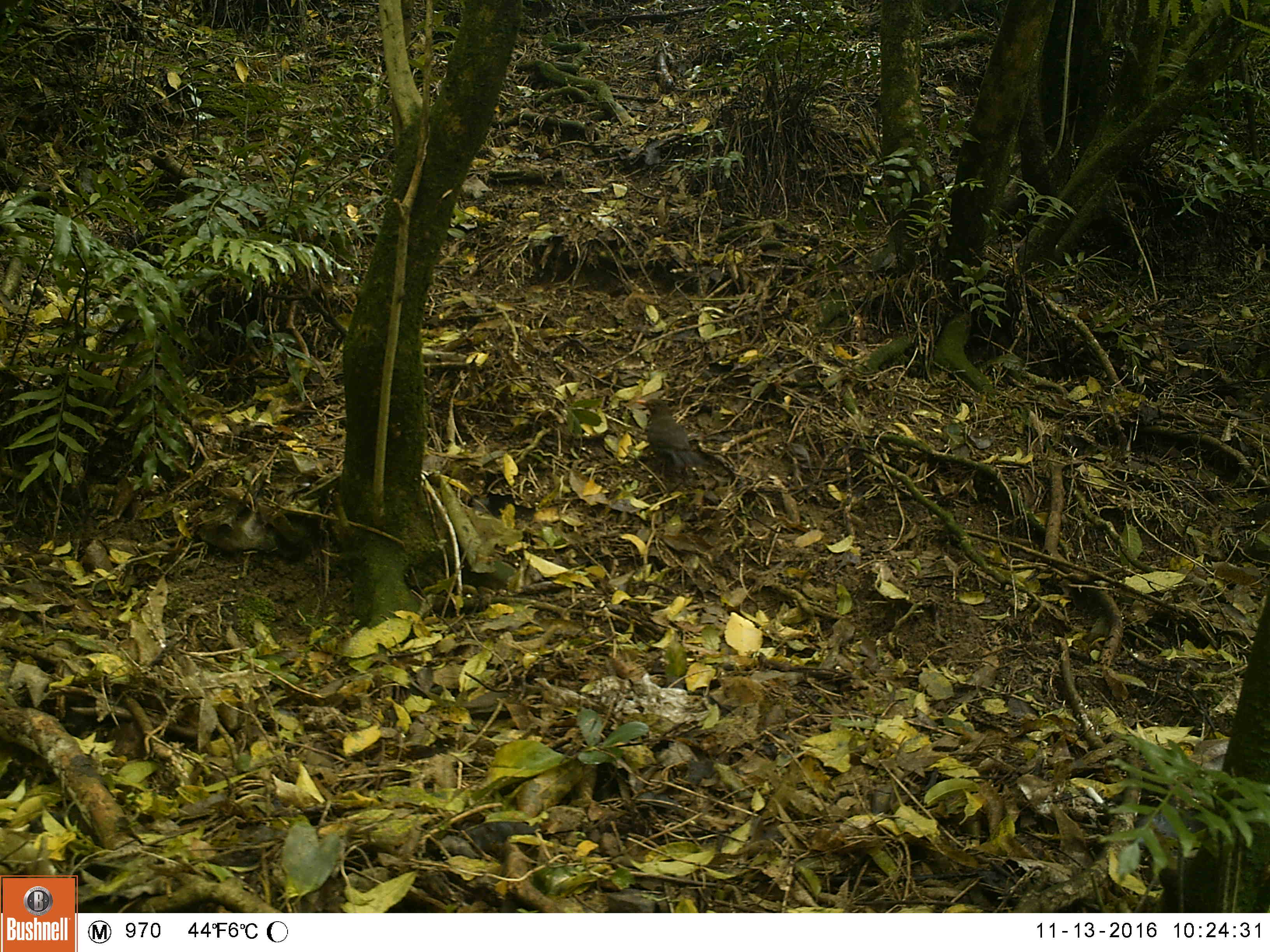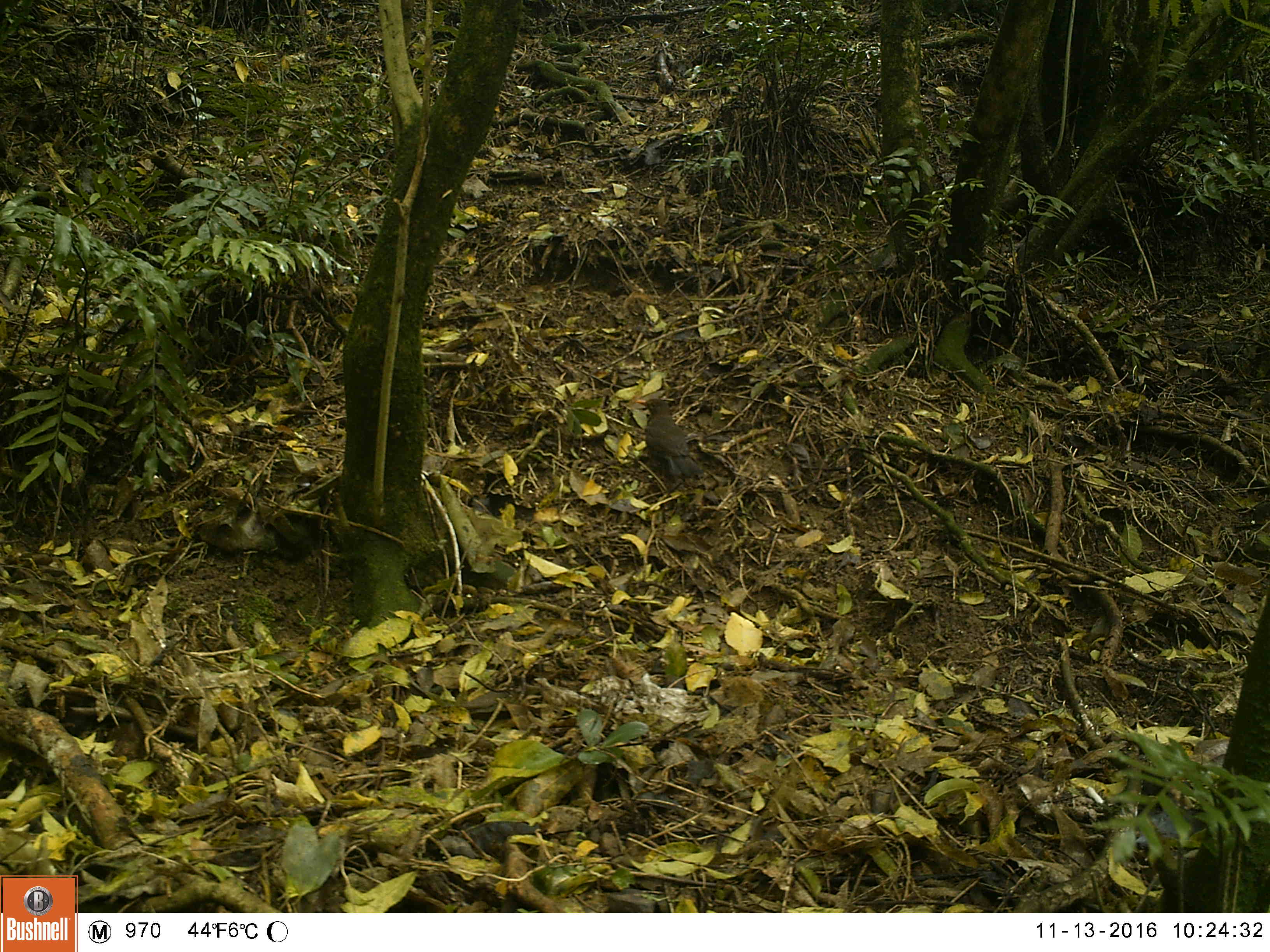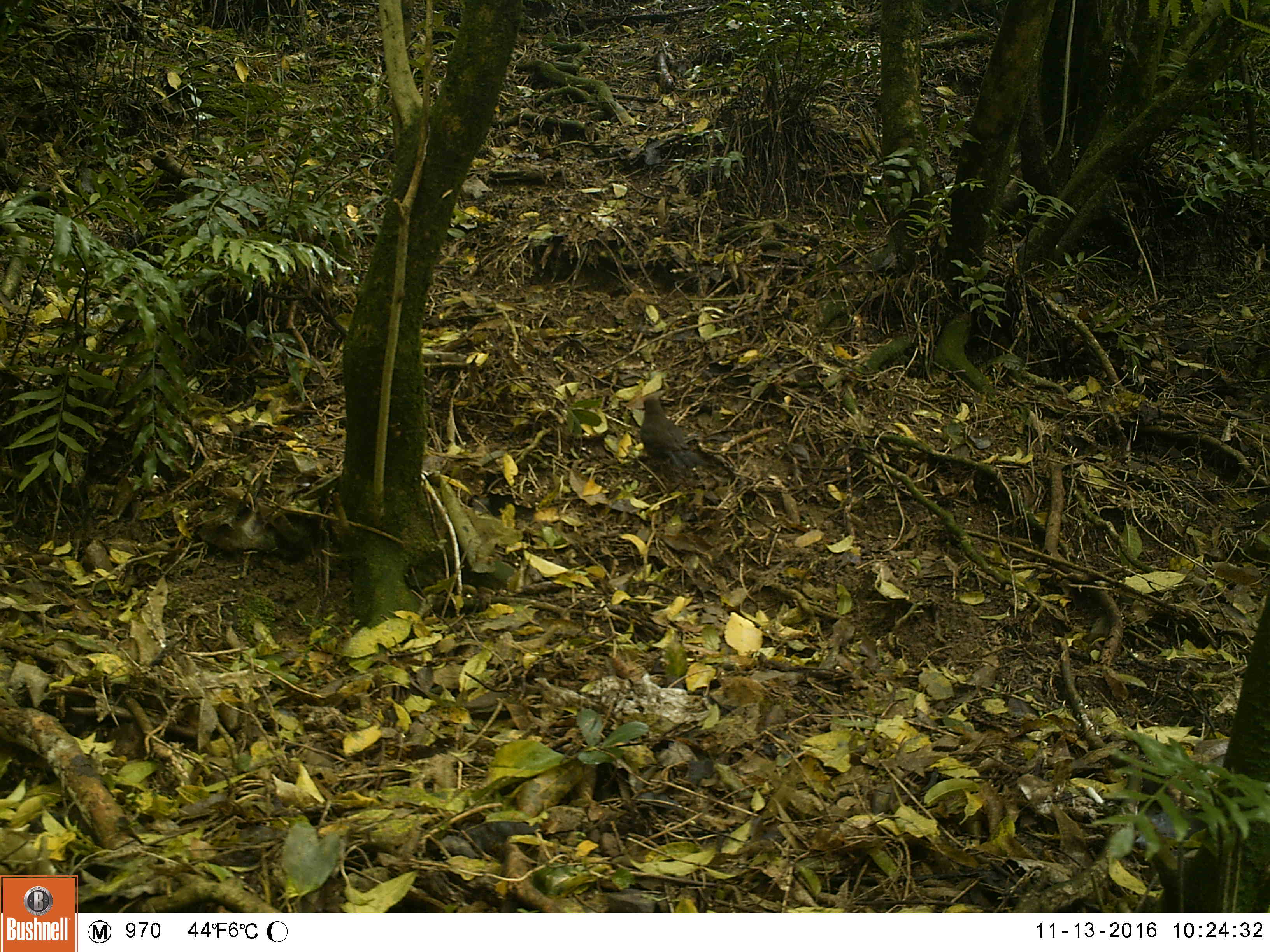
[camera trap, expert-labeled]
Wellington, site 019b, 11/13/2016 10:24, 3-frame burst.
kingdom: Animalia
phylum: Chordata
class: Aves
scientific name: Aves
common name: bird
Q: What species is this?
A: Bird (Aves).